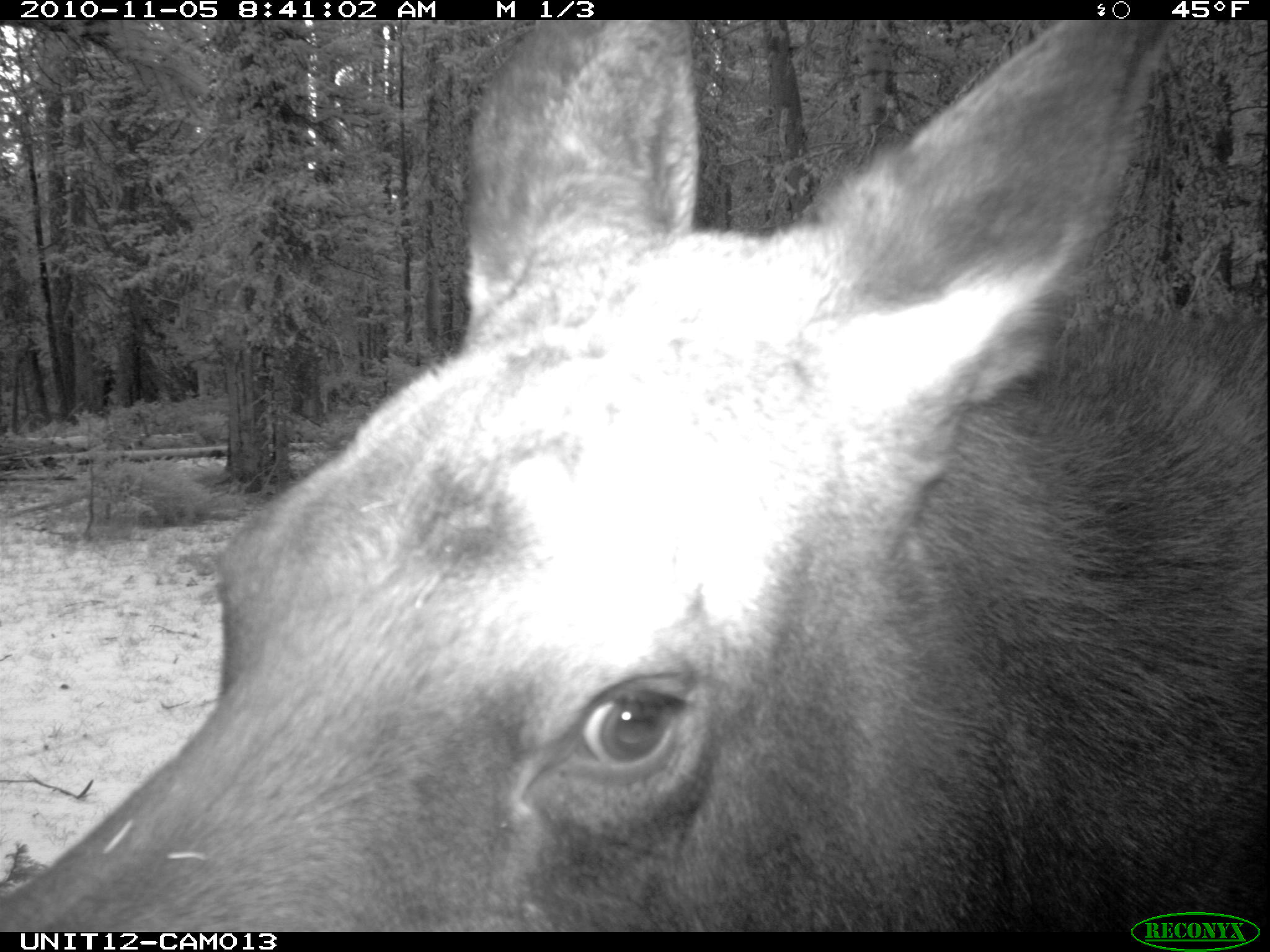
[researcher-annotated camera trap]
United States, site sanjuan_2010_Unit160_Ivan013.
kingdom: Animalia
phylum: Chordata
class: Mammalia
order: Artiodactyla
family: Cervidae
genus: Alces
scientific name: Alces alces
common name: moose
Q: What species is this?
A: Alces alces (moose).